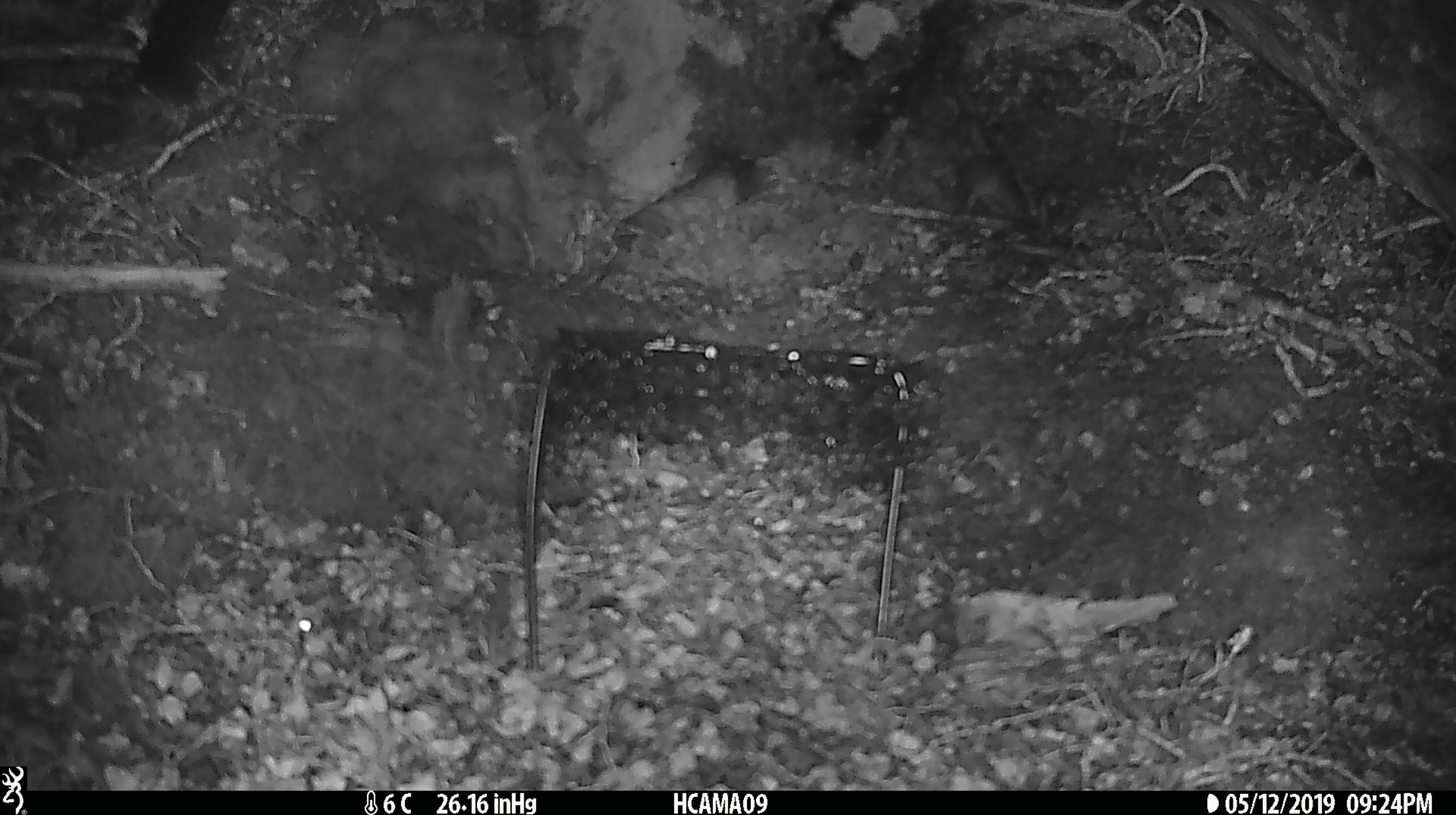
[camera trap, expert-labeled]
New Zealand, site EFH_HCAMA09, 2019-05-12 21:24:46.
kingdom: Animalia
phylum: Chordata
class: Mammalia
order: Rodentia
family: Muridae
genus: Rattus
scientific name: Rattus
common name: rat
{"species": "rat (Rattus)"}